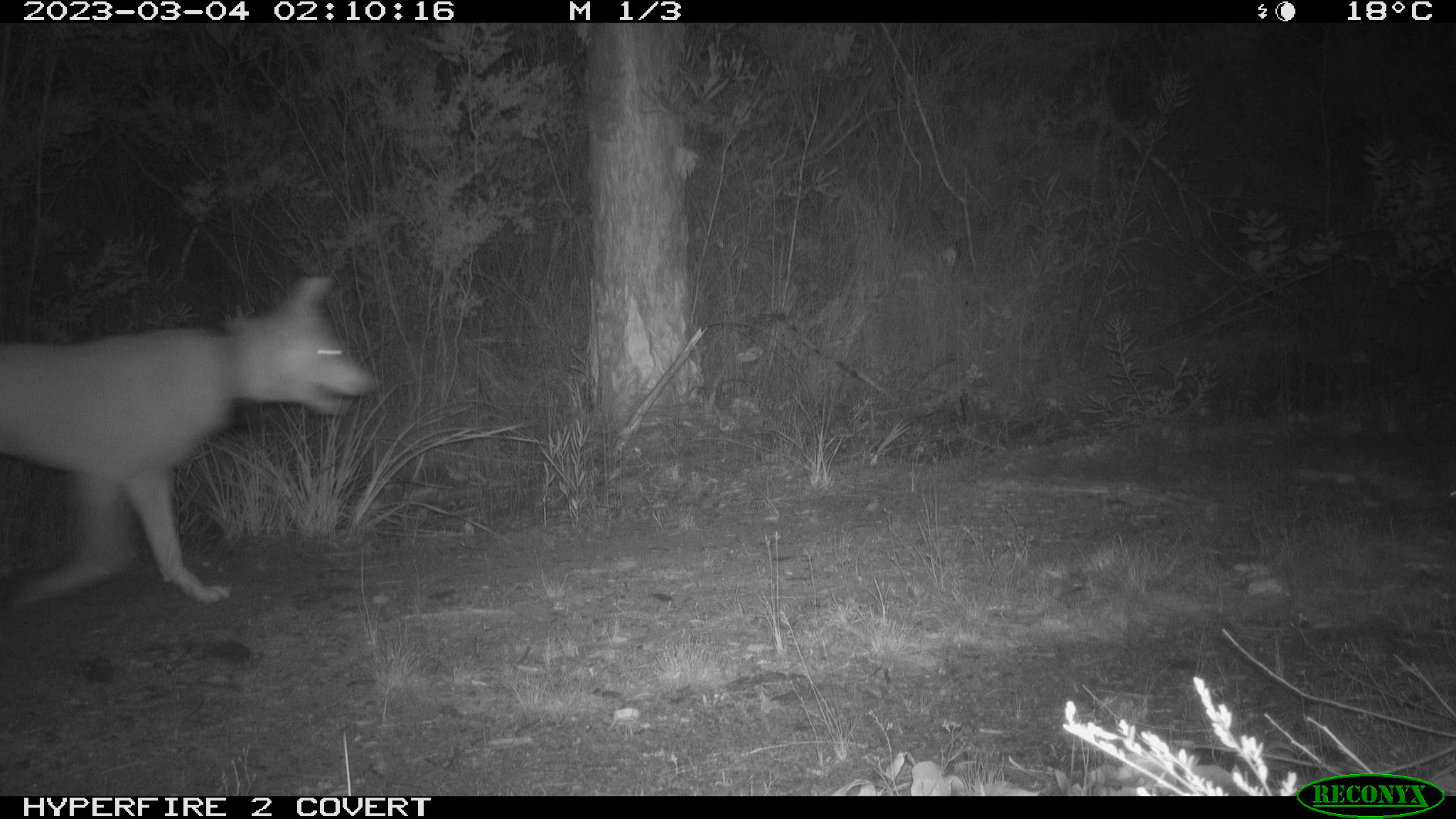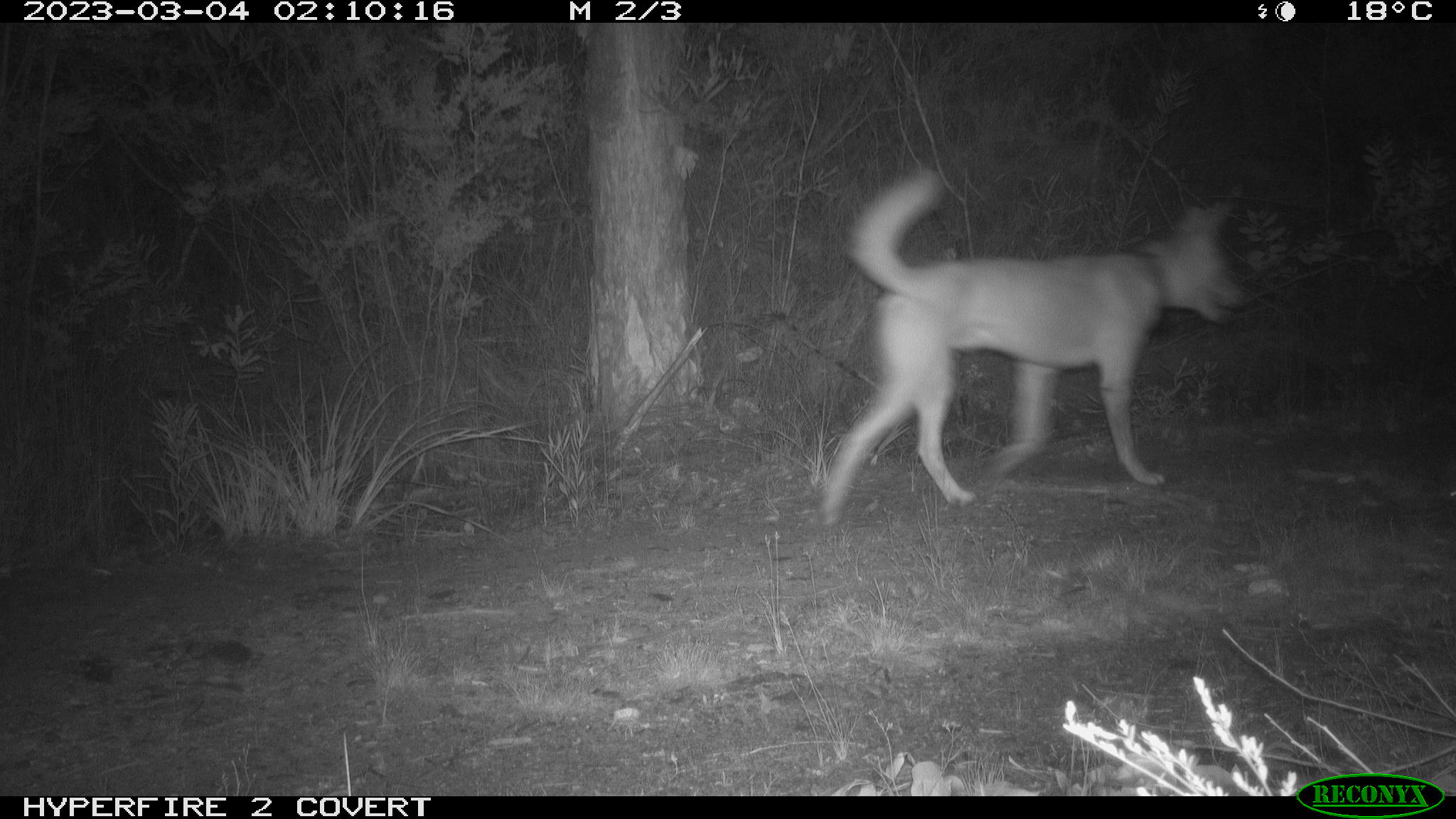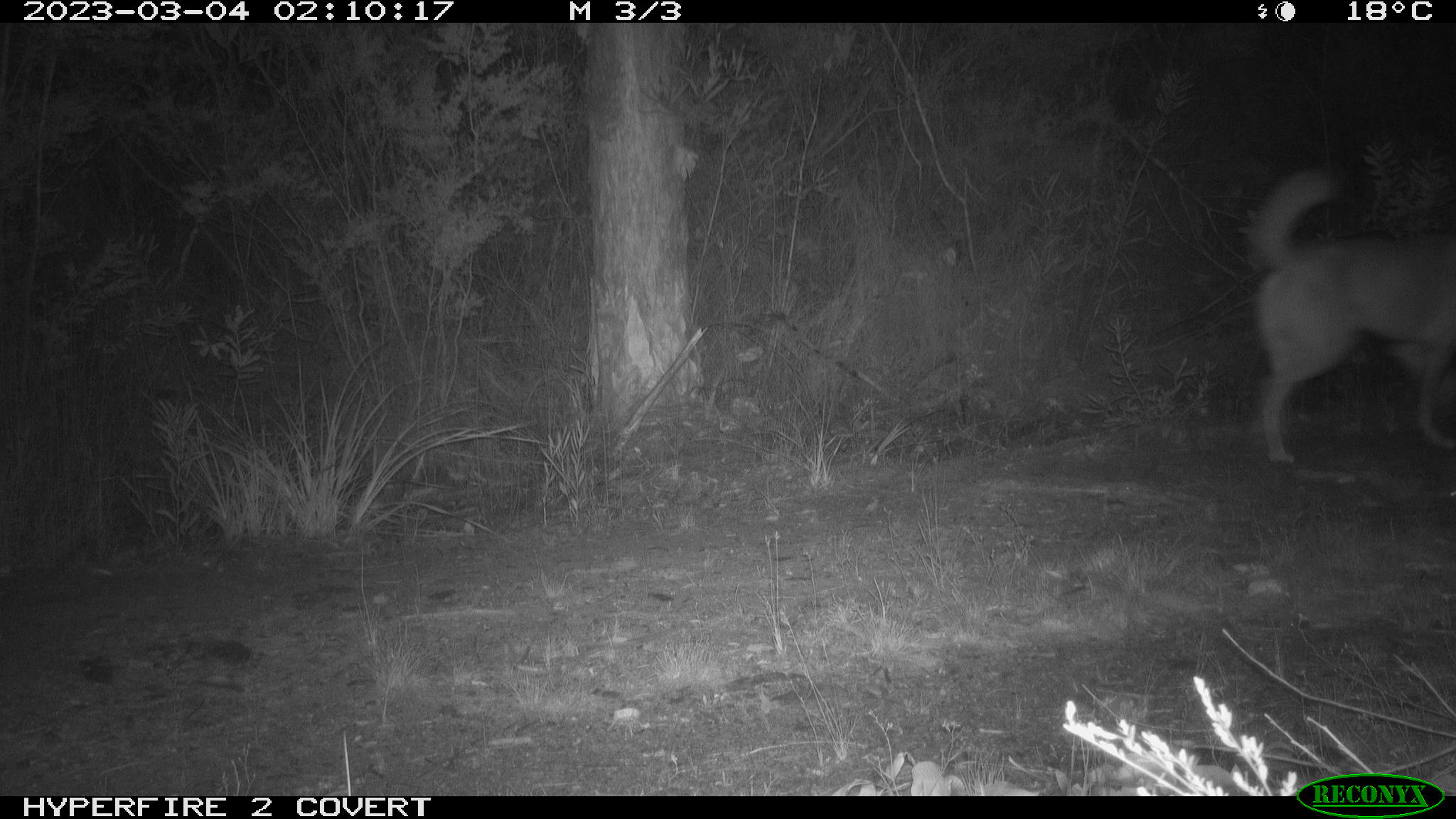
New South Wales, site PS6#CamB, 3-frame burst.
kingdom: Animalia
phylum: Chordata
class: Mammalia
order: Carnivora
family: Canidae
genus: Canis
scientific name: Canis familiaris dingo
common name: dingo